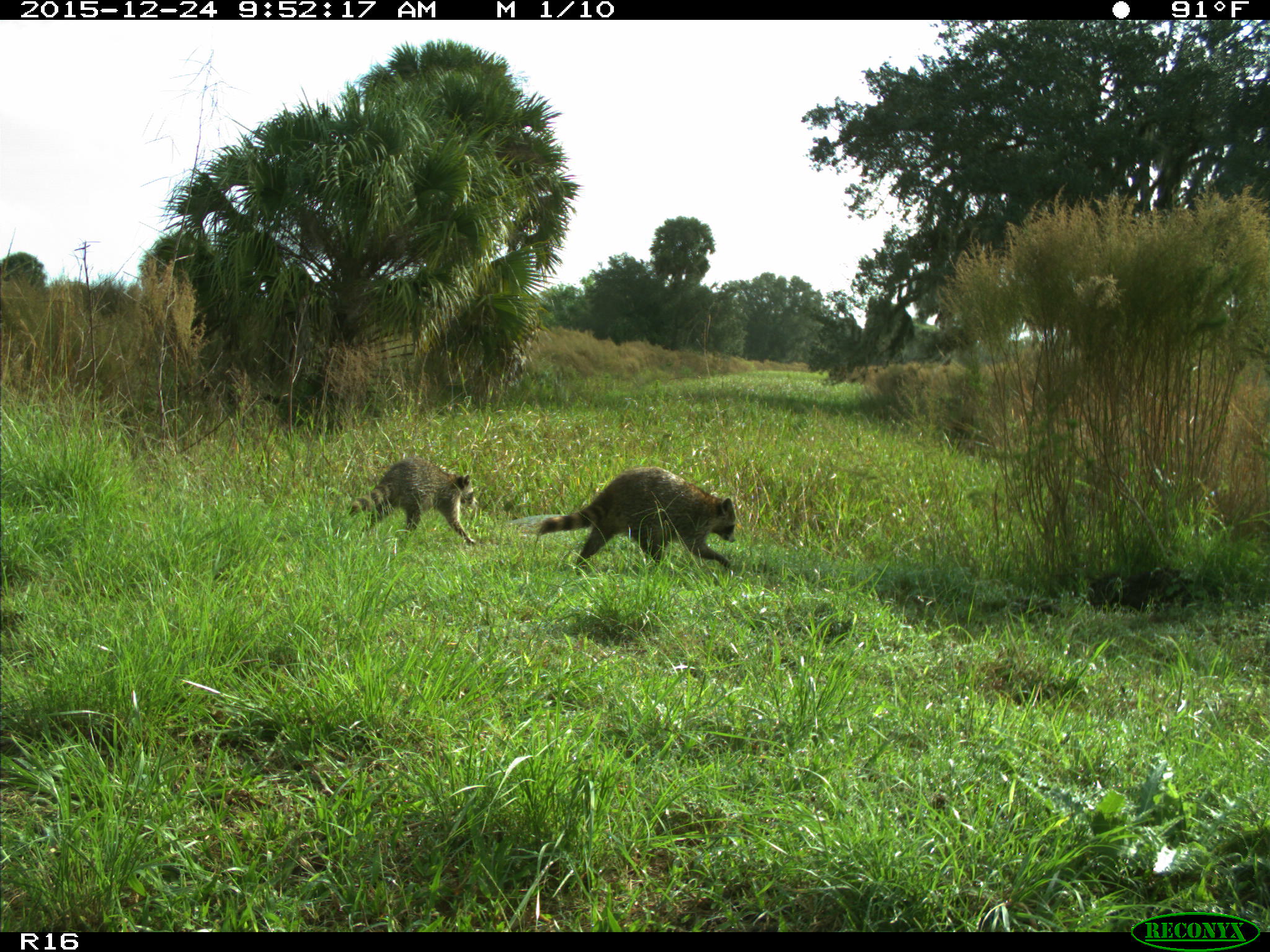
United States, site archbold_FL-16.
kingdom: Animalia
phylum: Chordata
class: Mammalia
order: Carnivora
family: Procyonidae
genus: Procyon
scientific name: Procyon lotor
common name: common raccoon